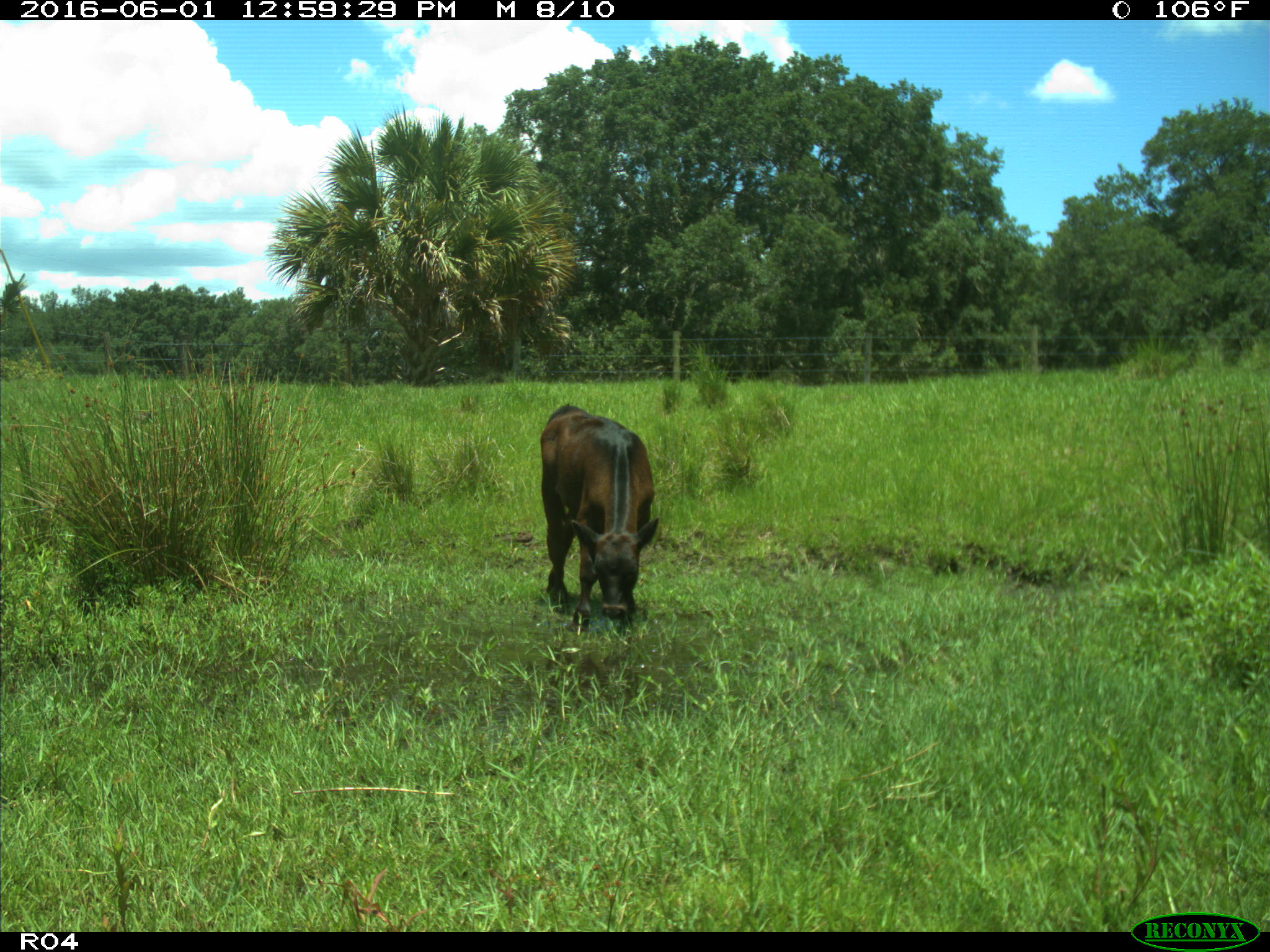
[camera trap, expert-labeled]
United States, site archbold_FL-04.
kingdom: Animalia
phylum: Chordata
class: Mammalia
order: Artiodactyla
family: Bovidae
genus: Bos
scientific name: Bos taurus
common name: domestic cow